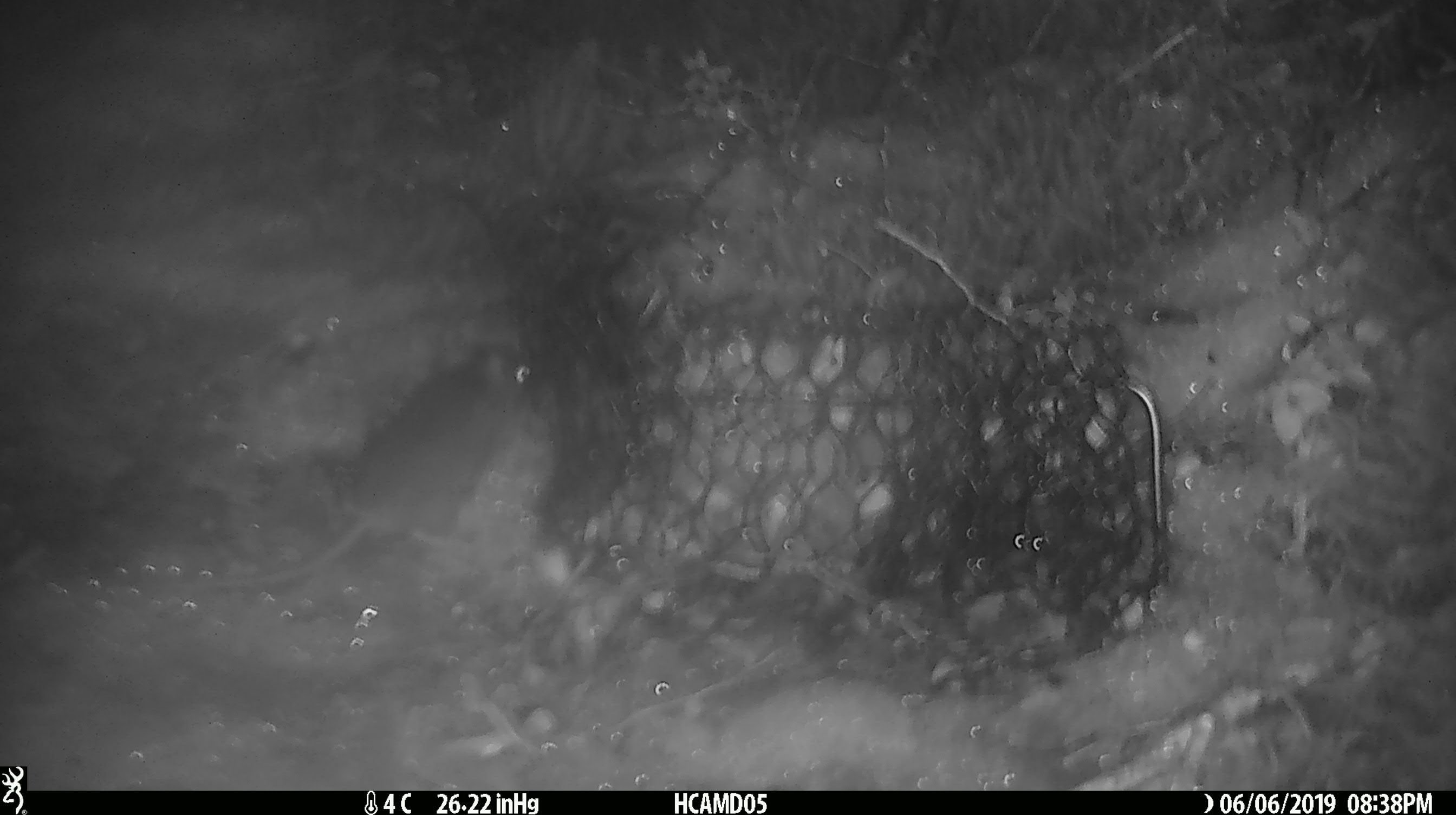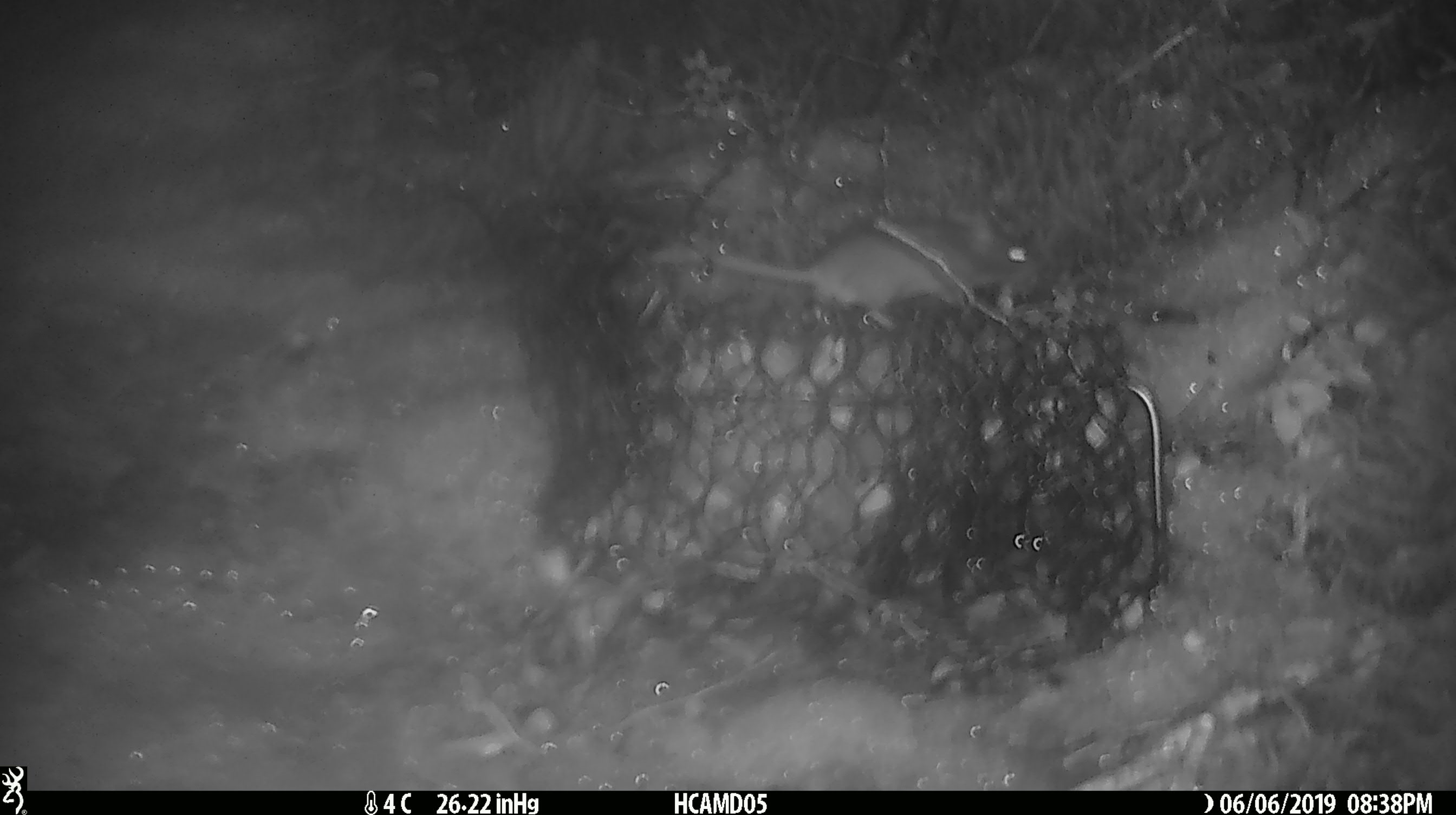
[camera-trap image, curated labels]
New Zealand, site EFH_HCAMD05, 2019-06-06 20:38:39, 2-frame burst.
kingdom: Animalia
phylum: Chordata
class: Mammalia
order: Rodentia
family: Muridae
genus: Mus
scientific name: Mus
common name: mouse